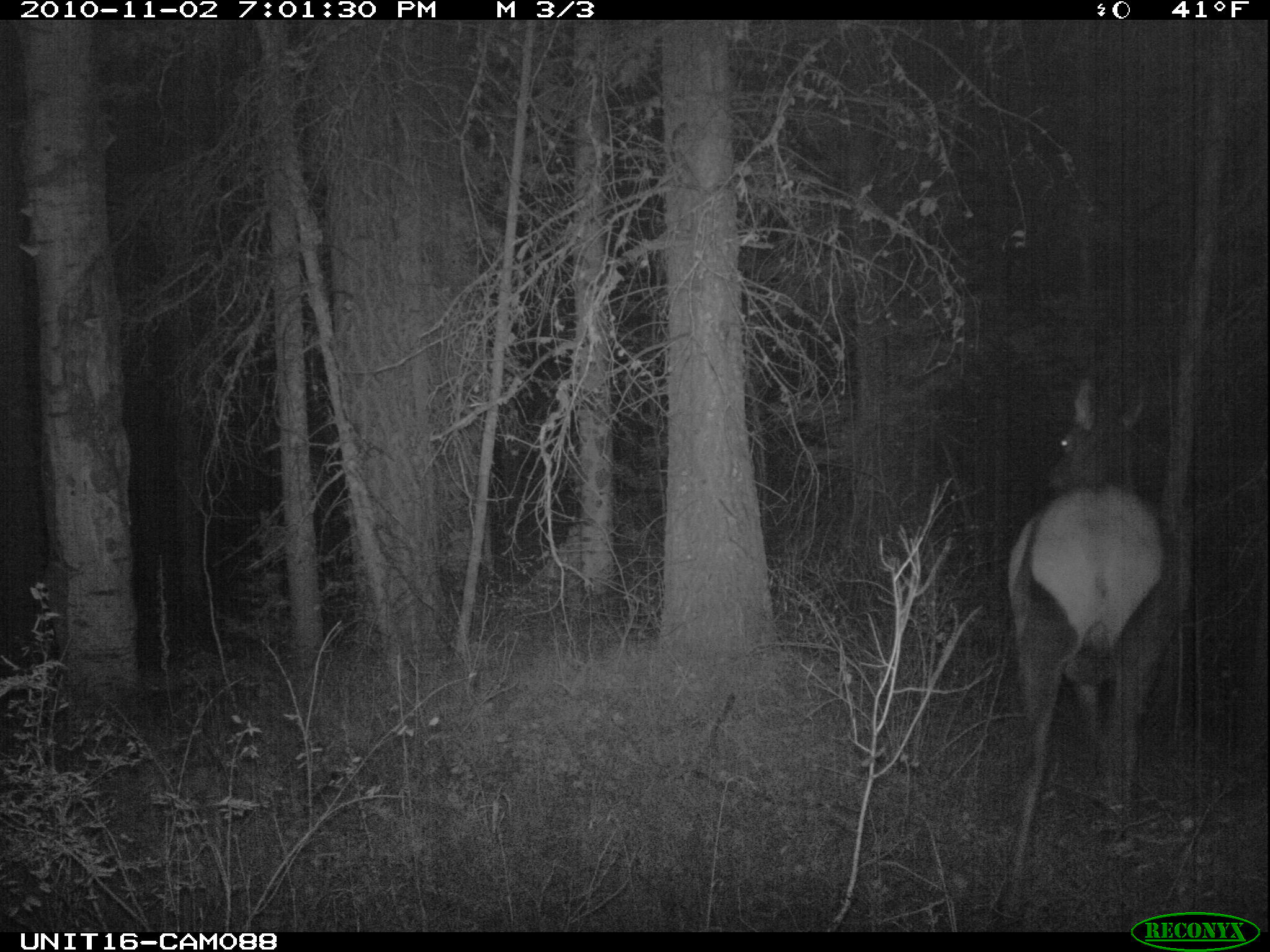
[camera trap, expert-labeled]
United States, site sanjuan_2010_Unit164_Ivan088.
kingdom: Animalia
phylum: Chordata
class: Mammalia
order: Artiodactyla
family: Cervidae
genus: Cervus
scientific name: Cervus elaphus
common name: red deer